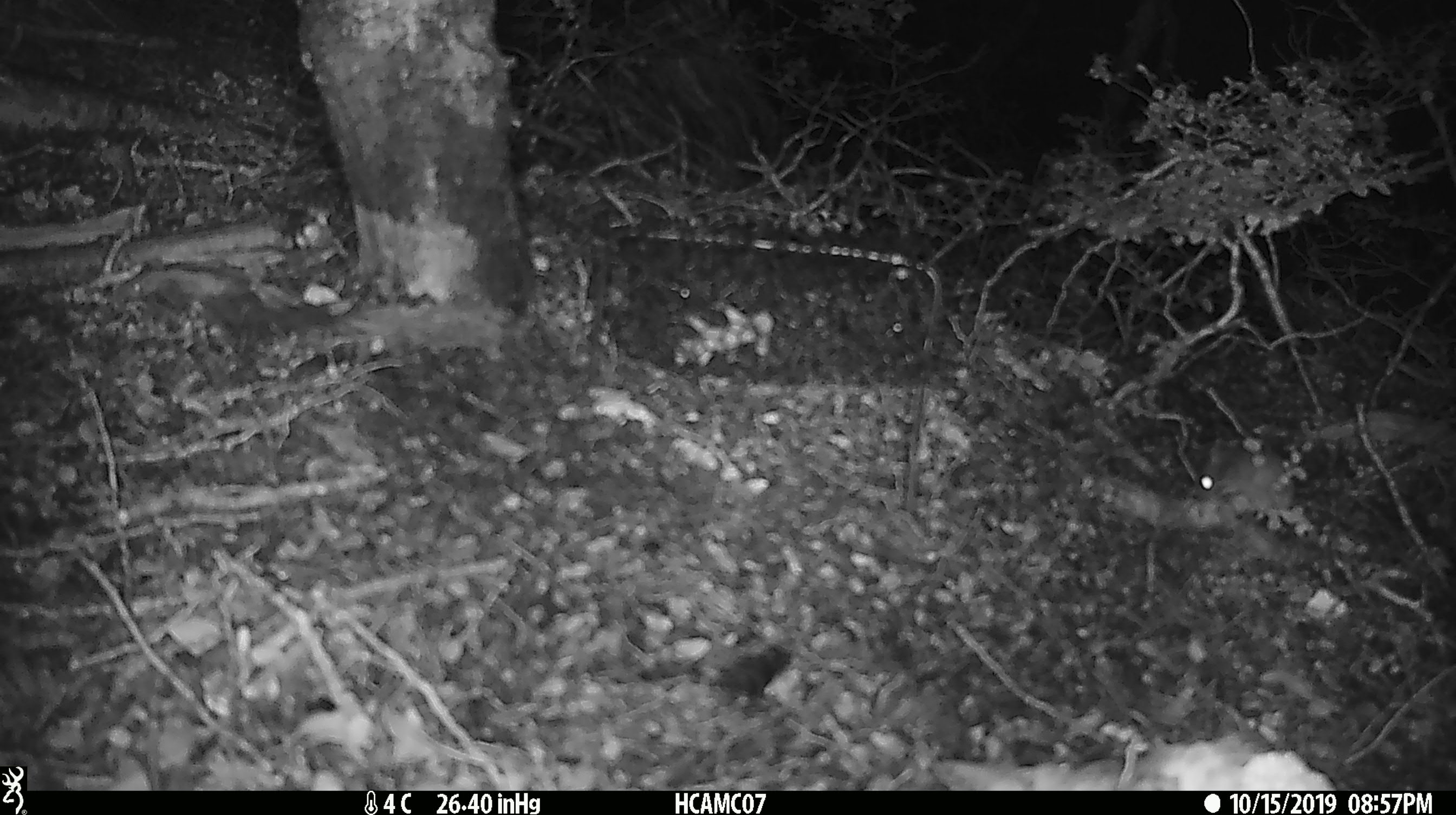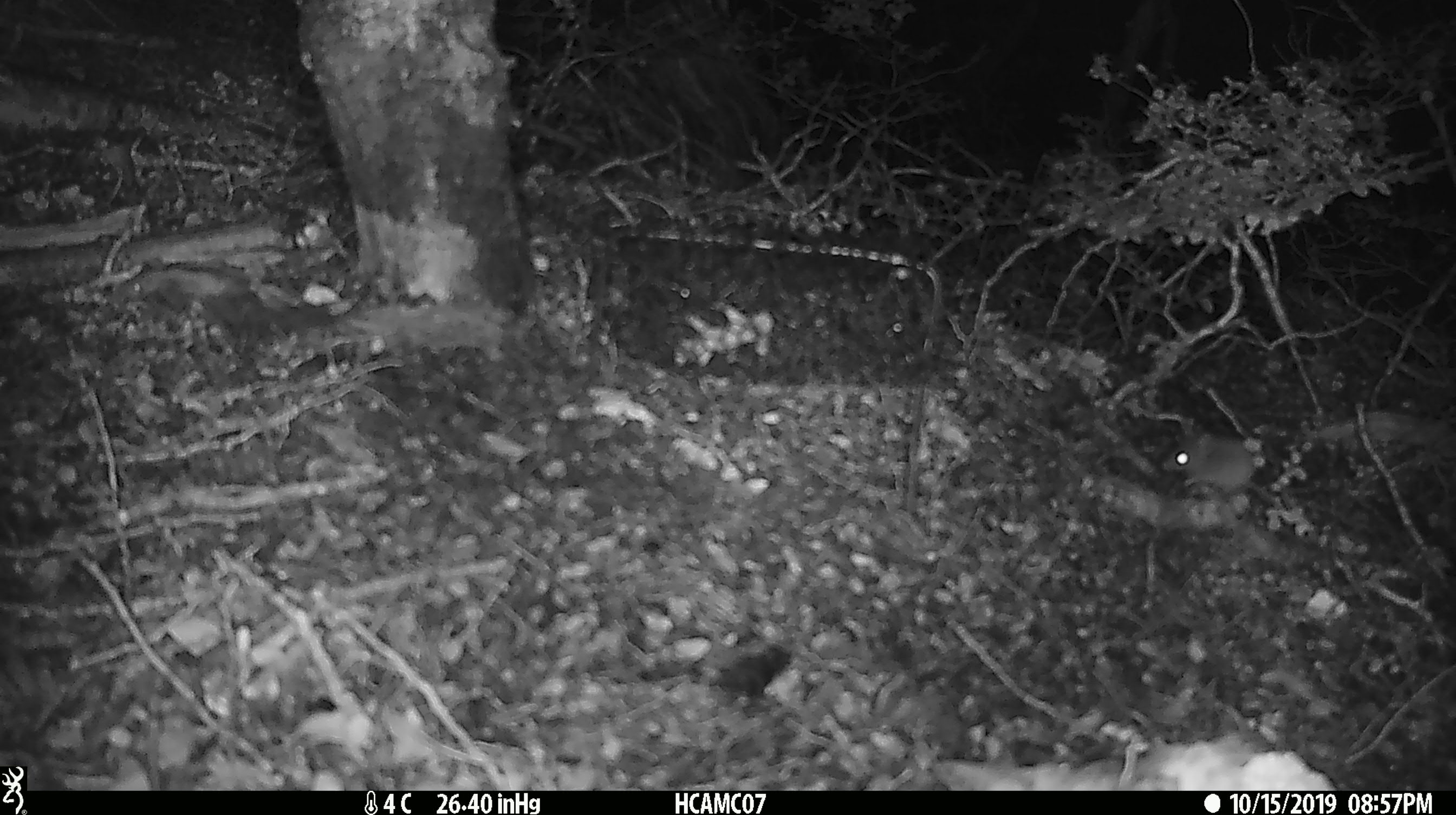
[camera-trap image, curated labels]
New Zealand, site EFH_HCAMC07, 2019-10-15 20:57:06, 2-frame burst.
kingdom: Animalia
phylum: Chordata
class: Mammalia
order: Rodentia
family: Muridae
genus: Mus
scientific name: Mus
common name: mouse